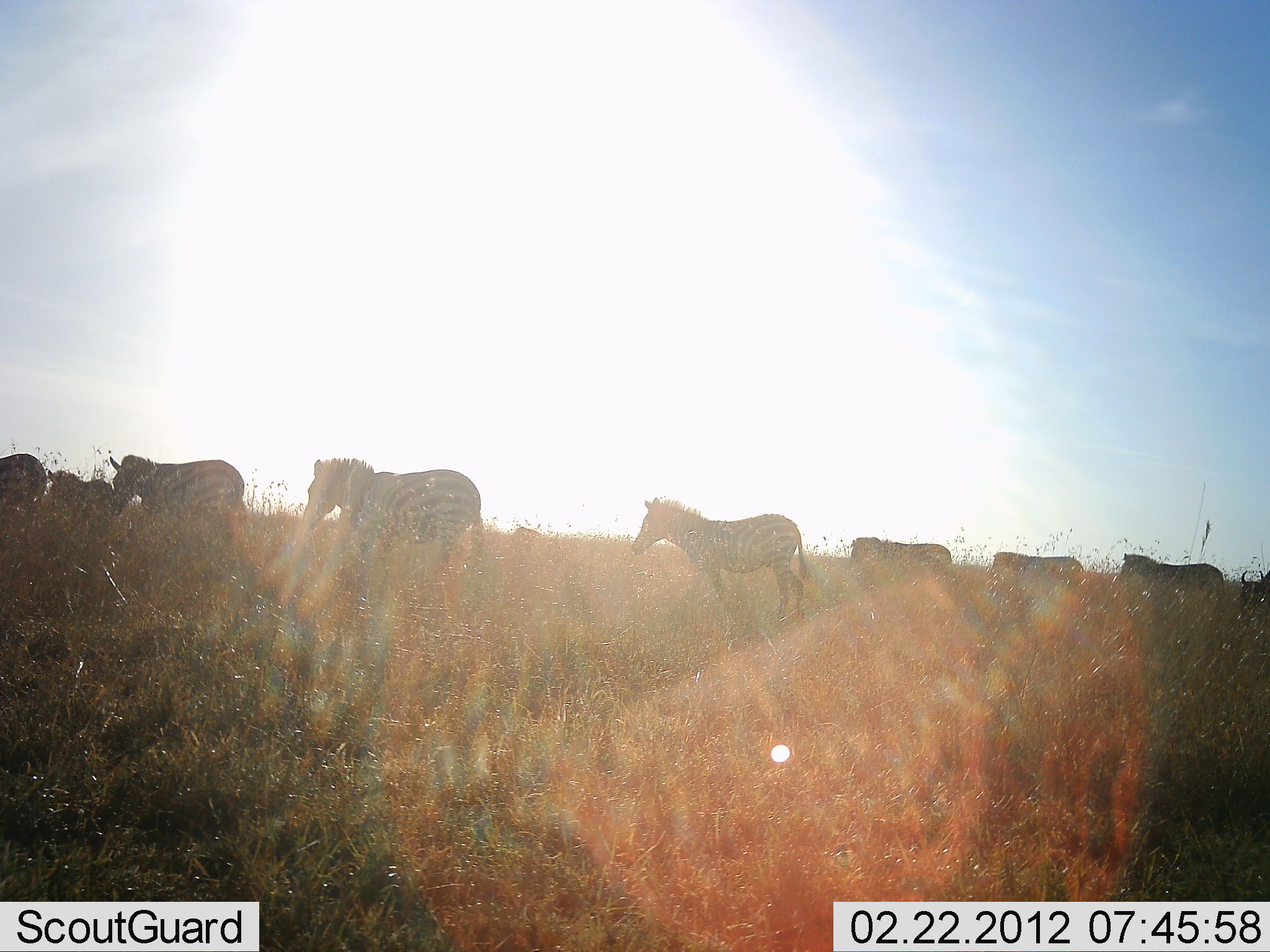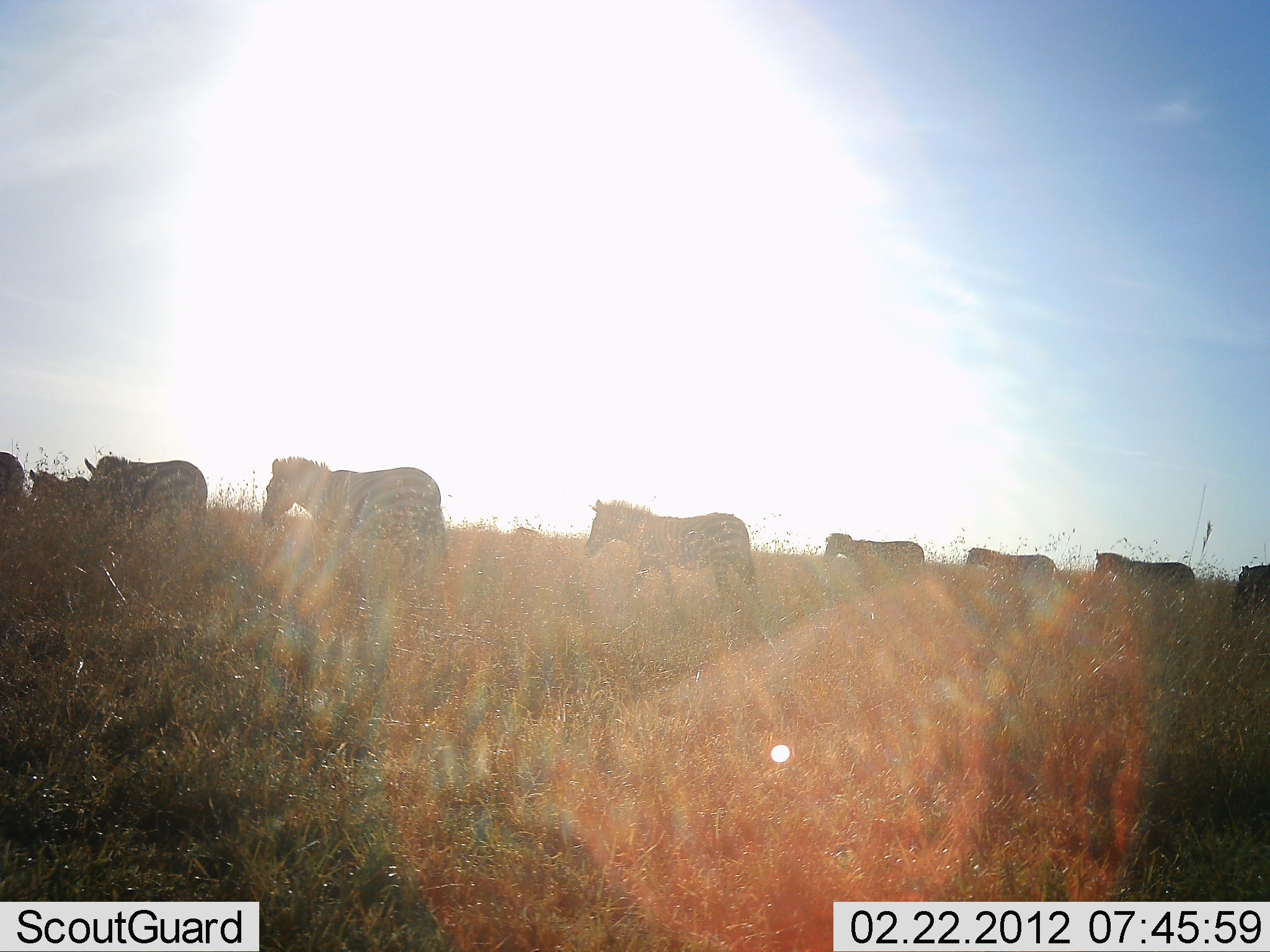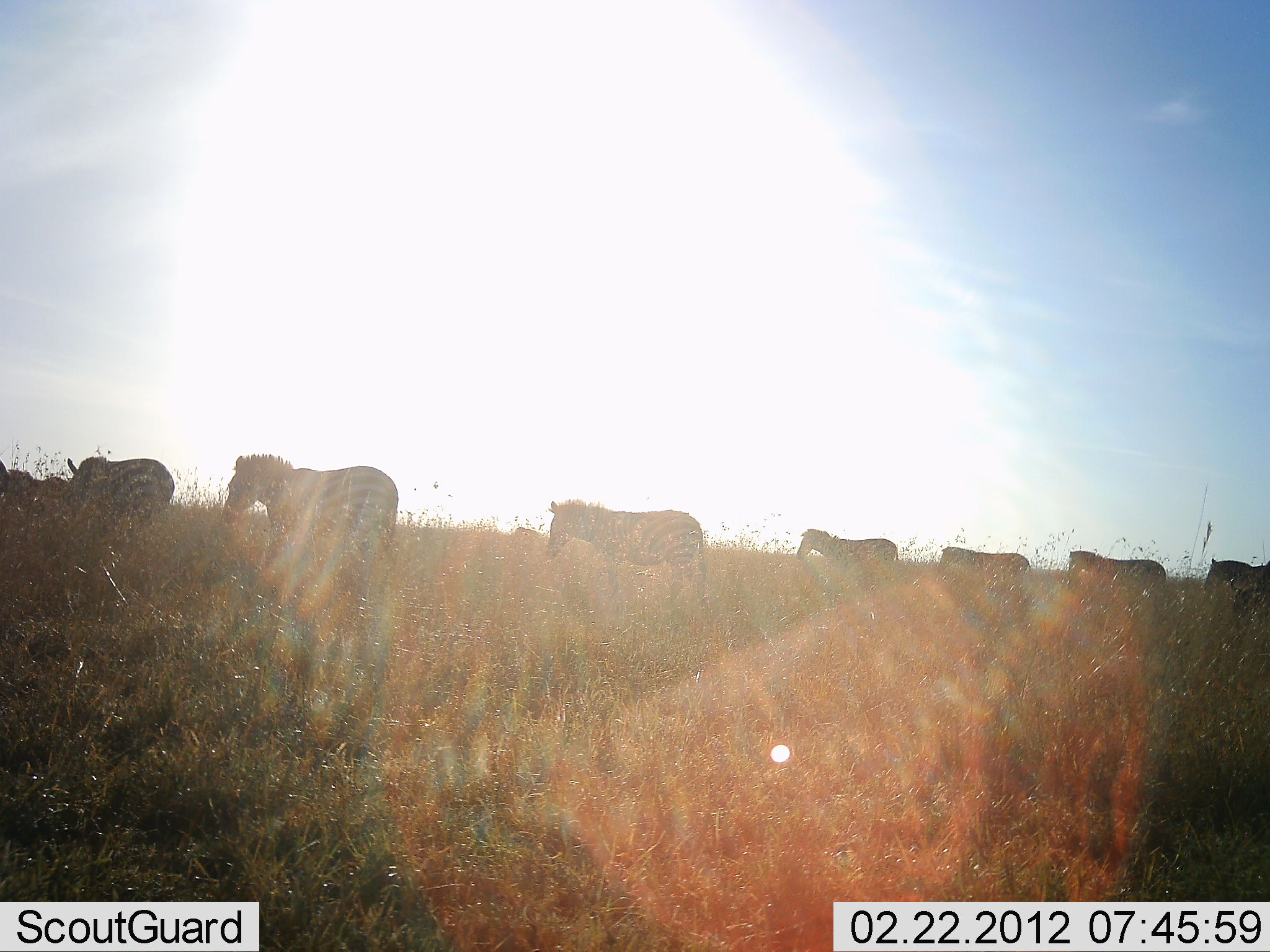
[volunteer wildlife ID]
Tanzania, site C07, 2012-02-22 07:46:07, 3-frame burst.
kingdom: Animalia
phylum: Chordata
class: Mammalia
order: Perissodactyla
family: Equidae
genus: Equus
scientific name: Equus quagga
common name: plains zebra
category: zebra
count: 9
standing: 4%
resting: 0%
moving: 100%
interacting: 0%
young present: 4%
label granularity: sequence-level